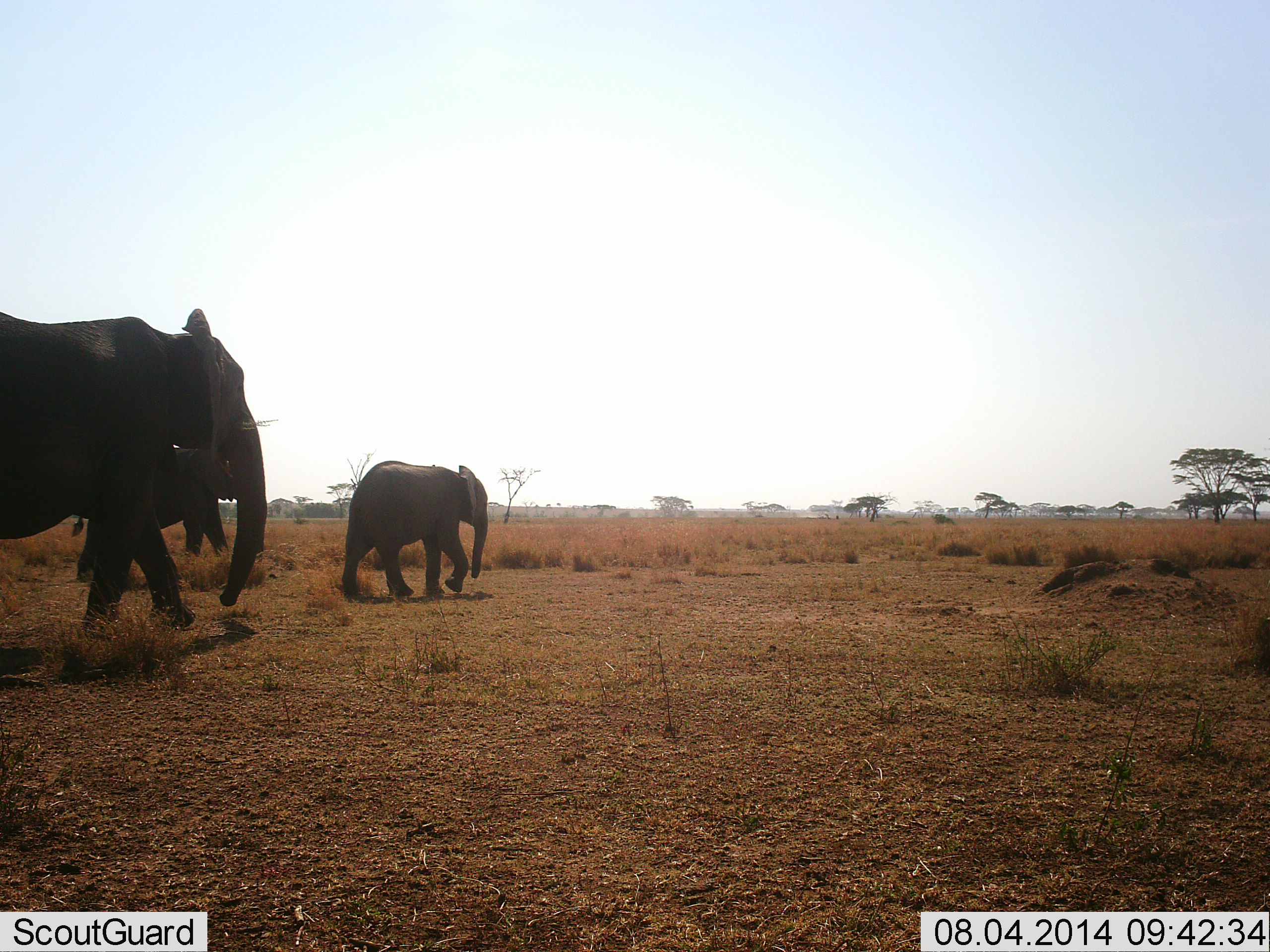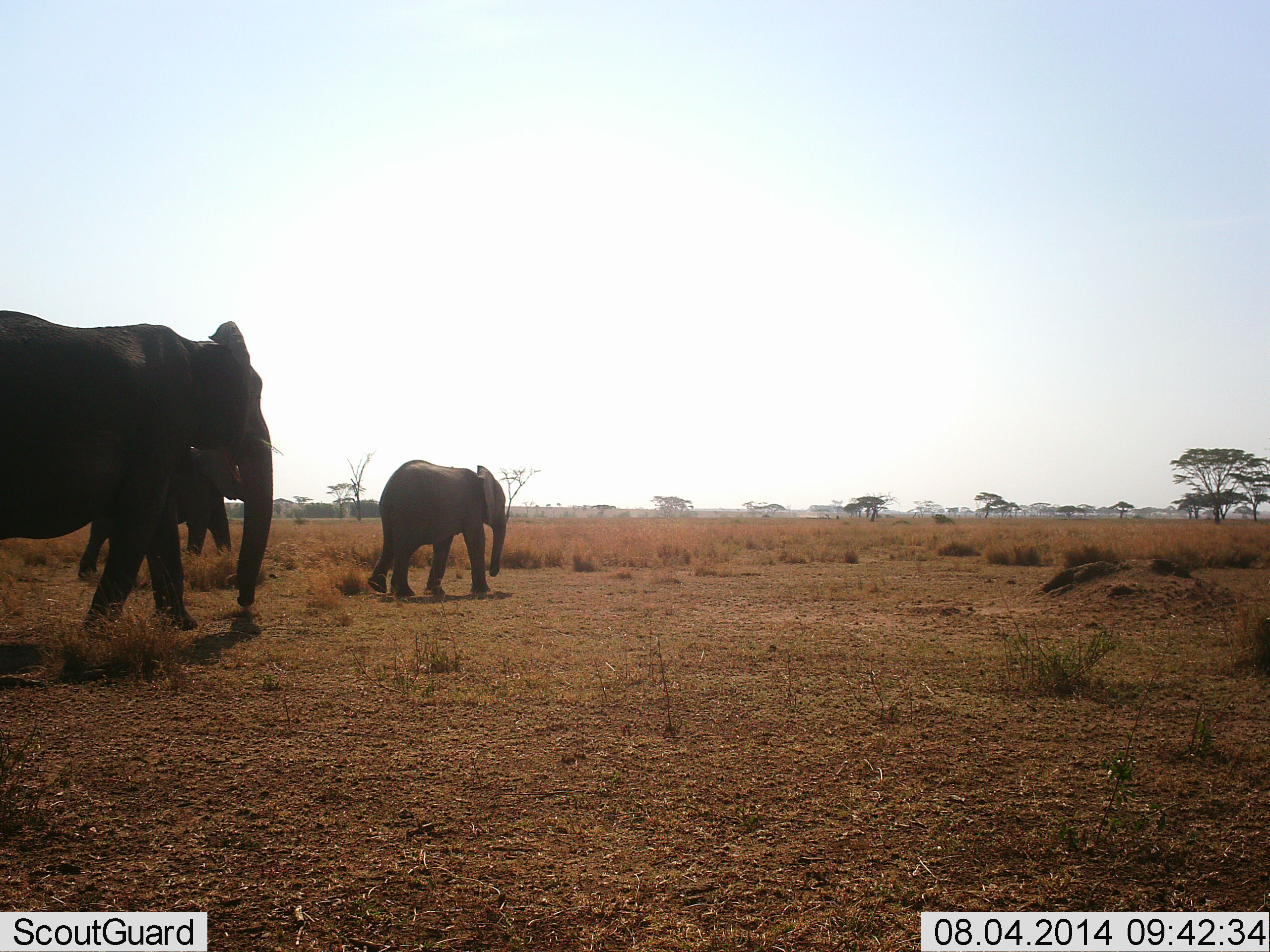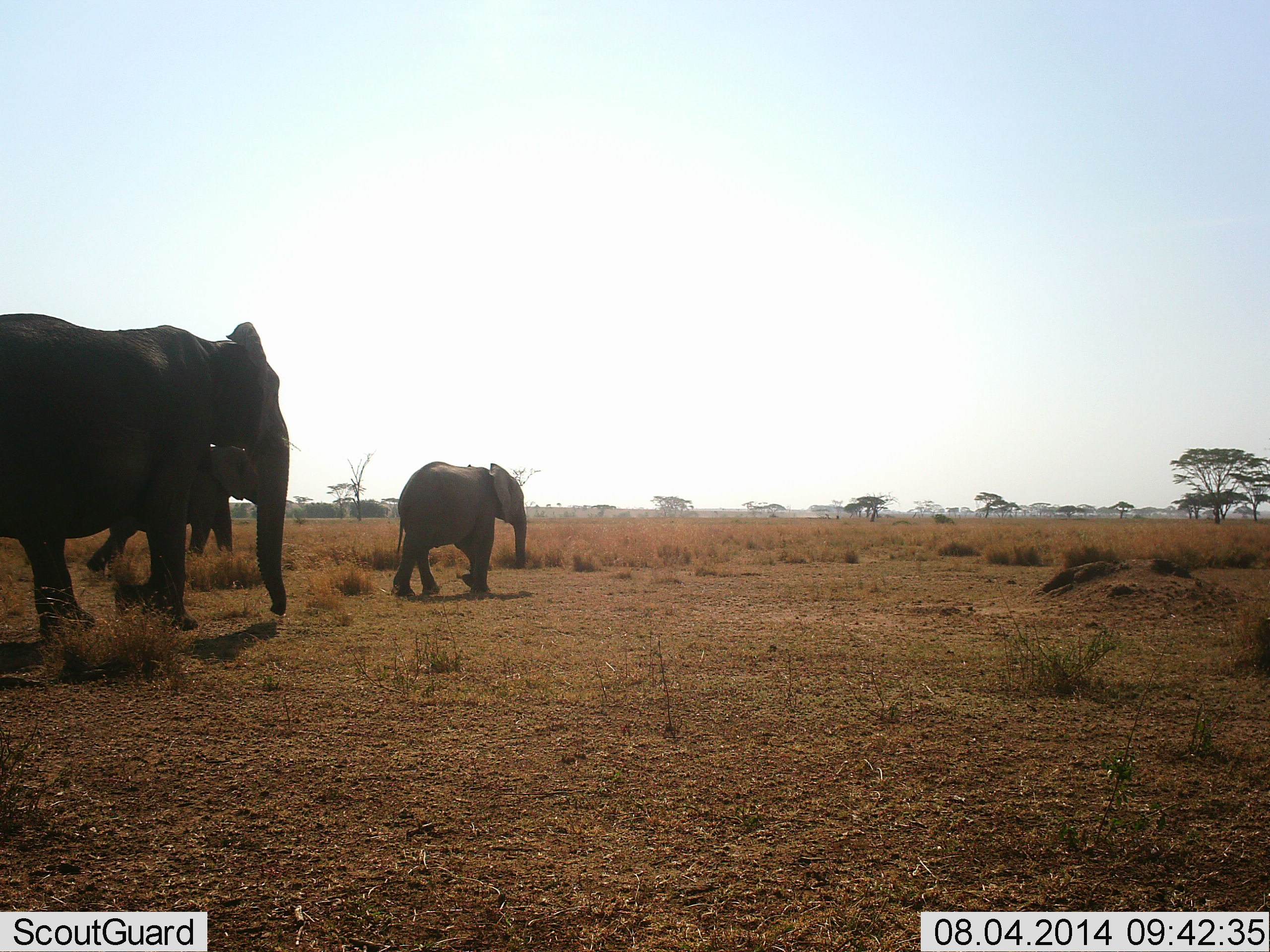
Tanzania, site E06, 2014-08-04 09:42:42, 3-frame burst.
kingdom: Animalia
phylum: Chordata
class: Mammalia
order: Proboscidea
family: Elephantidae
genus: Loxodonta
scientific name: Loxodonta africana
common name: african bush elephant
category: elephant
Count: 3.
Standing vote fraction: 0%.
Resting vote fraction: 0%.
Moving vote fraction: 100%.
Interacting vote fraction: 0%.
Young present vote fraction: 50%.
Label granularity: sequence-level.